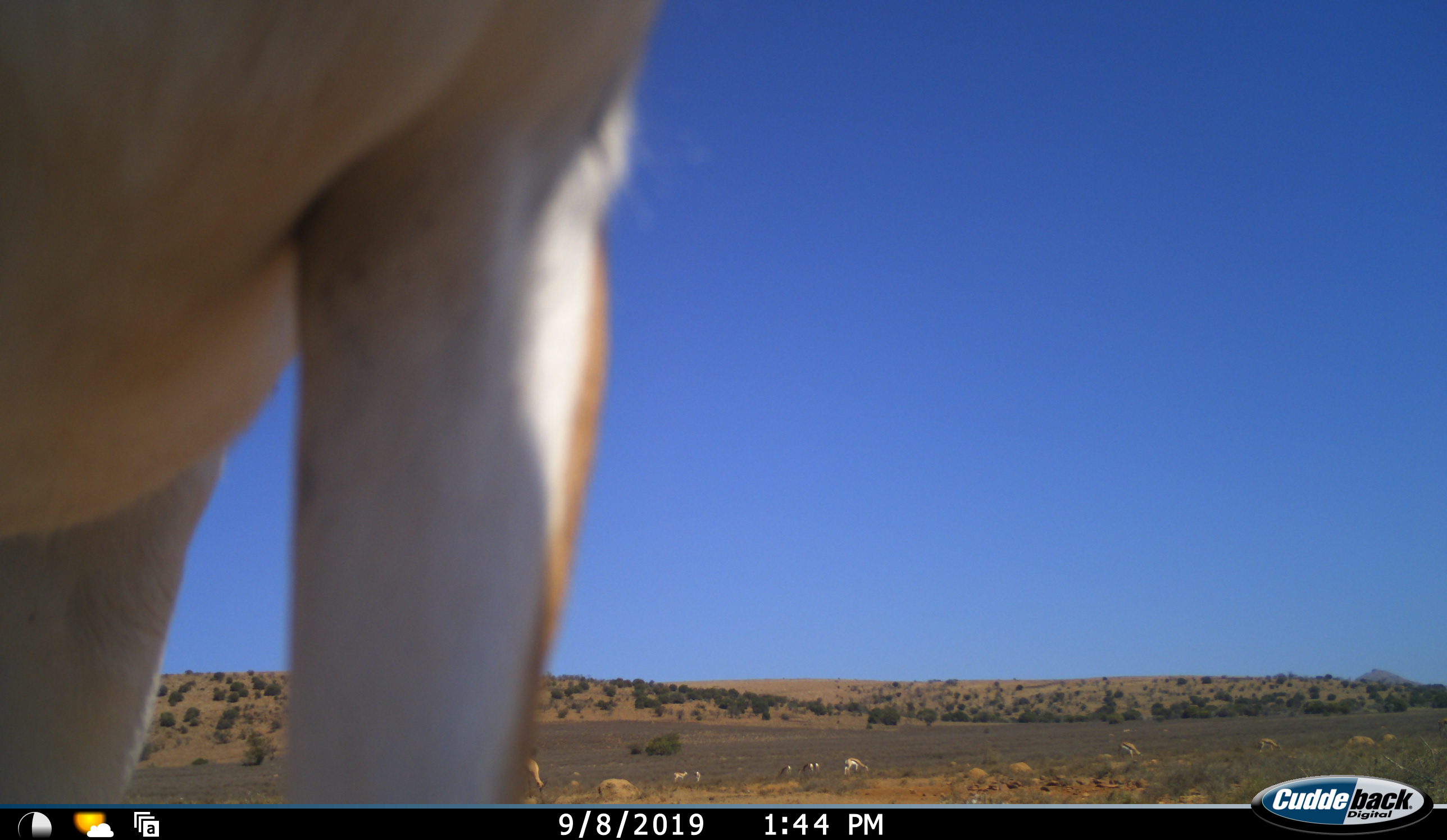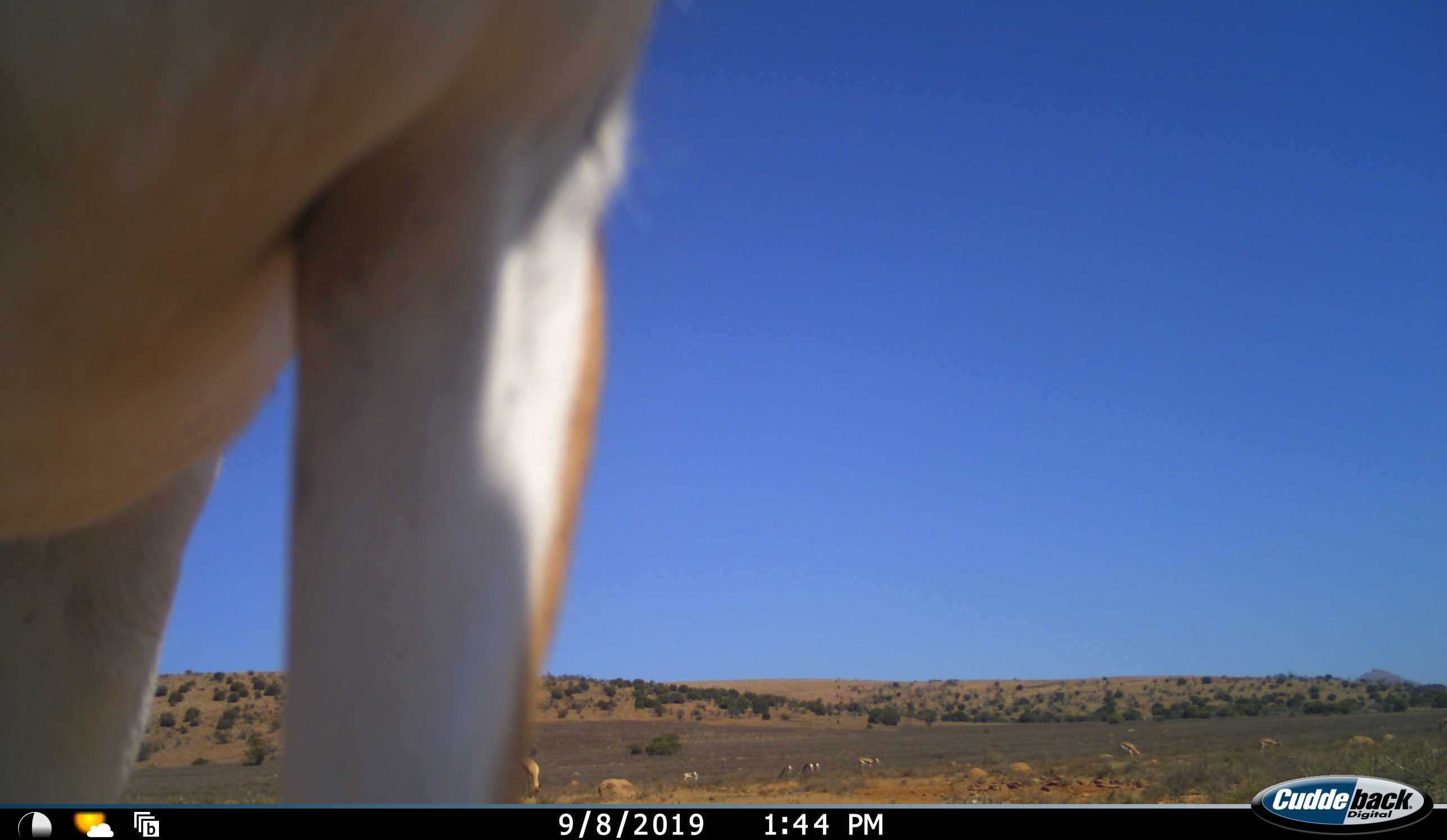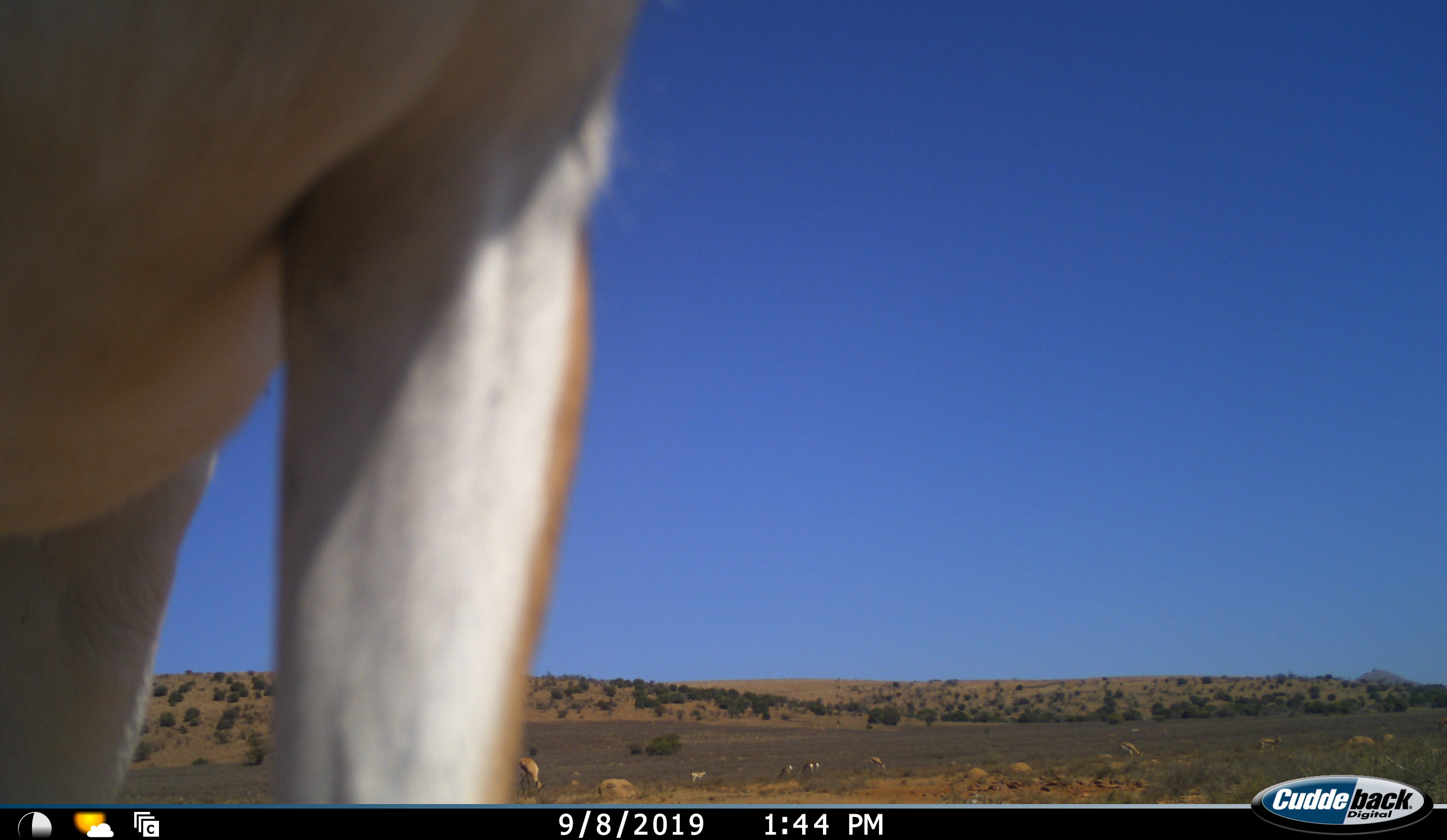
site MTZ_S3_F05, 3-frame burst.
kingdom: Animalia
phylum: Chordata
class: Mammalia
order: Artiodactyla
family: Bovidae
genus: Antidorcas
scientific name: Antidorcas marsupialis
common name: springbok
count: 9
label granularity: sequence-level